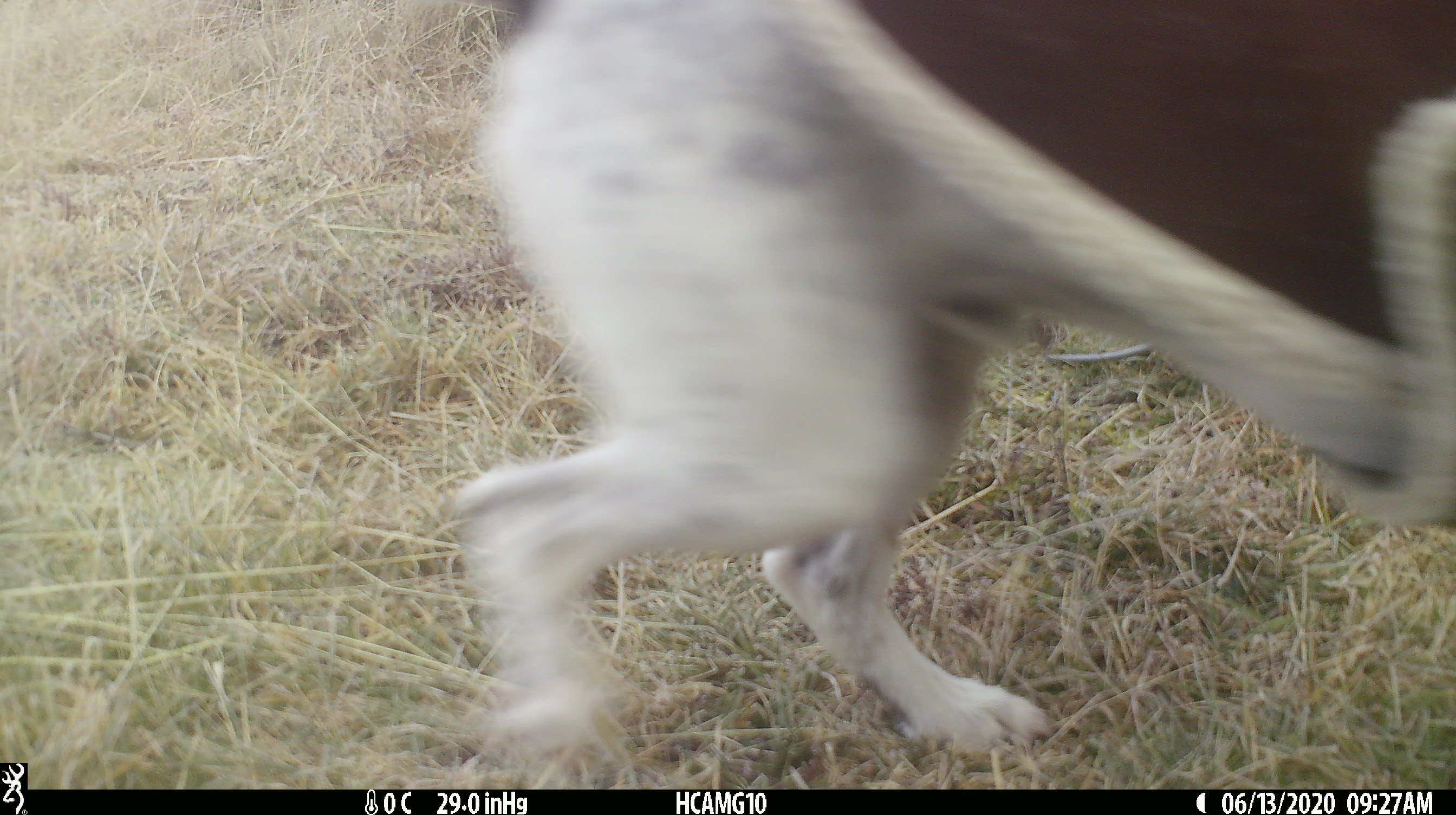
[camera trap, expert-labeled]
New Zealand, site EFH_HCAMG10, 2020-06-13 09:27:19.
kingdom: Animalia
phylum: Chordata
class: Mammalia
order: Carnivora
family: Canidae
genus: Canis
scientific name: Canis familiaris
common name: domestic dog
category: dog